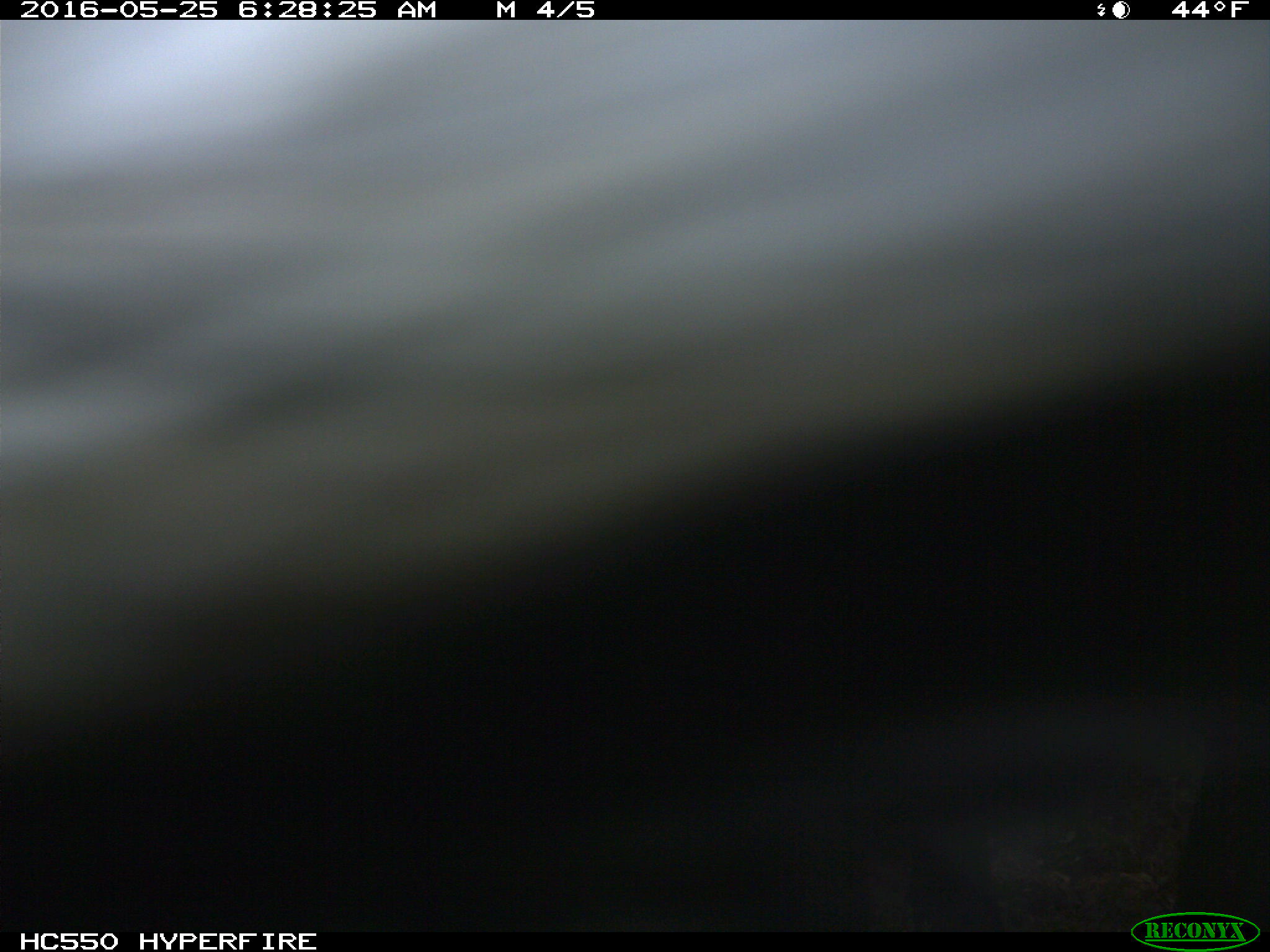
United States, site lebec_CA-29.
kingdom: Animalia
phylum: Chordata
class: Mammalia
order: Artiodactyla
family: Bovidae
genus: Bos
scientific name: Bos taurus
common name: domestic cow